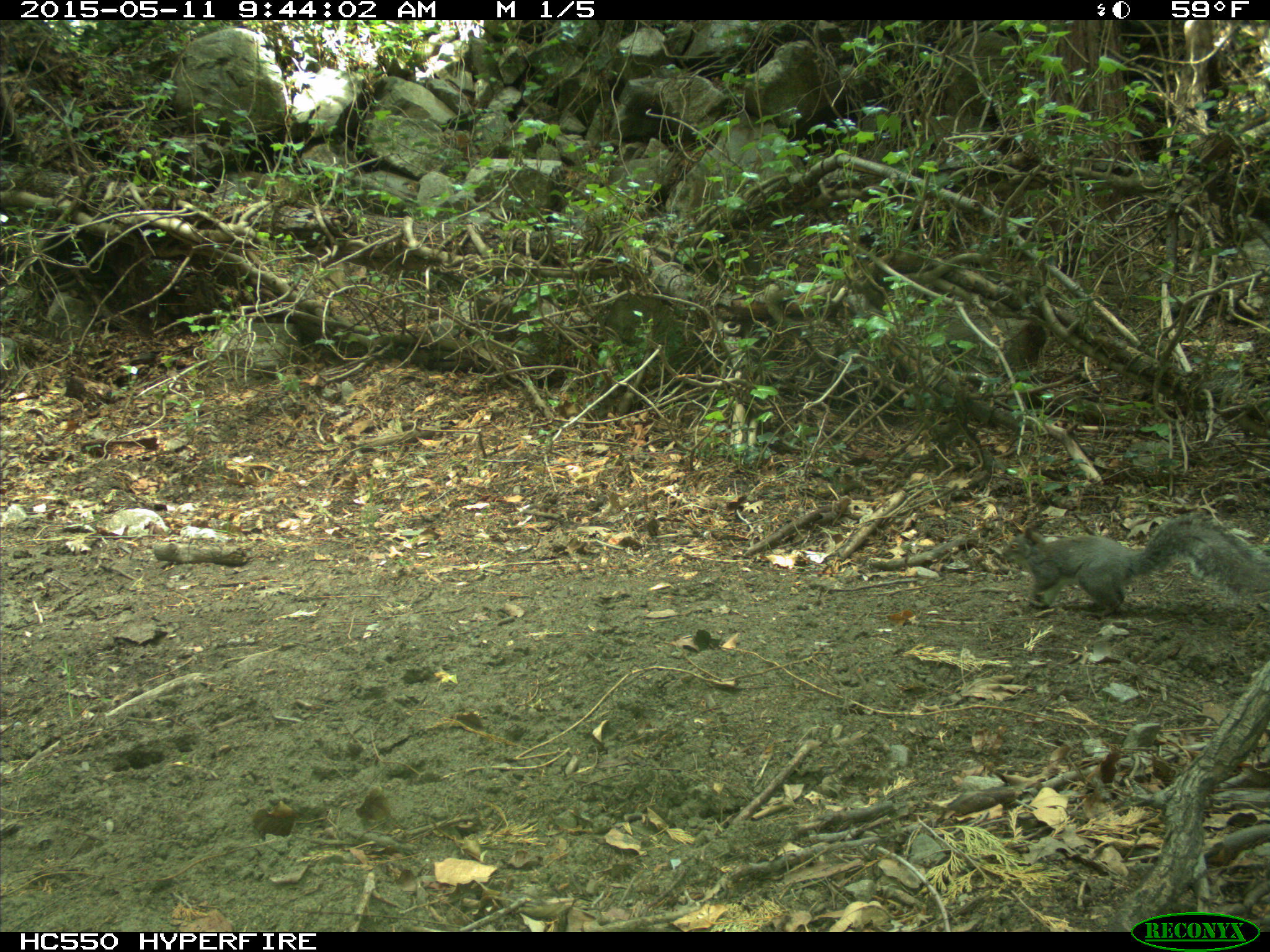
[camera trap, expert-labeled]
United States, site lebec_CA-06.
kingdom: Animalia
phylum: Chordata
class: Mammalia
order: Rodentia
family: Sciuridae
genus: Sciurus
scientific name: Sciurus carolinensis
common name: eastern gray squirrel